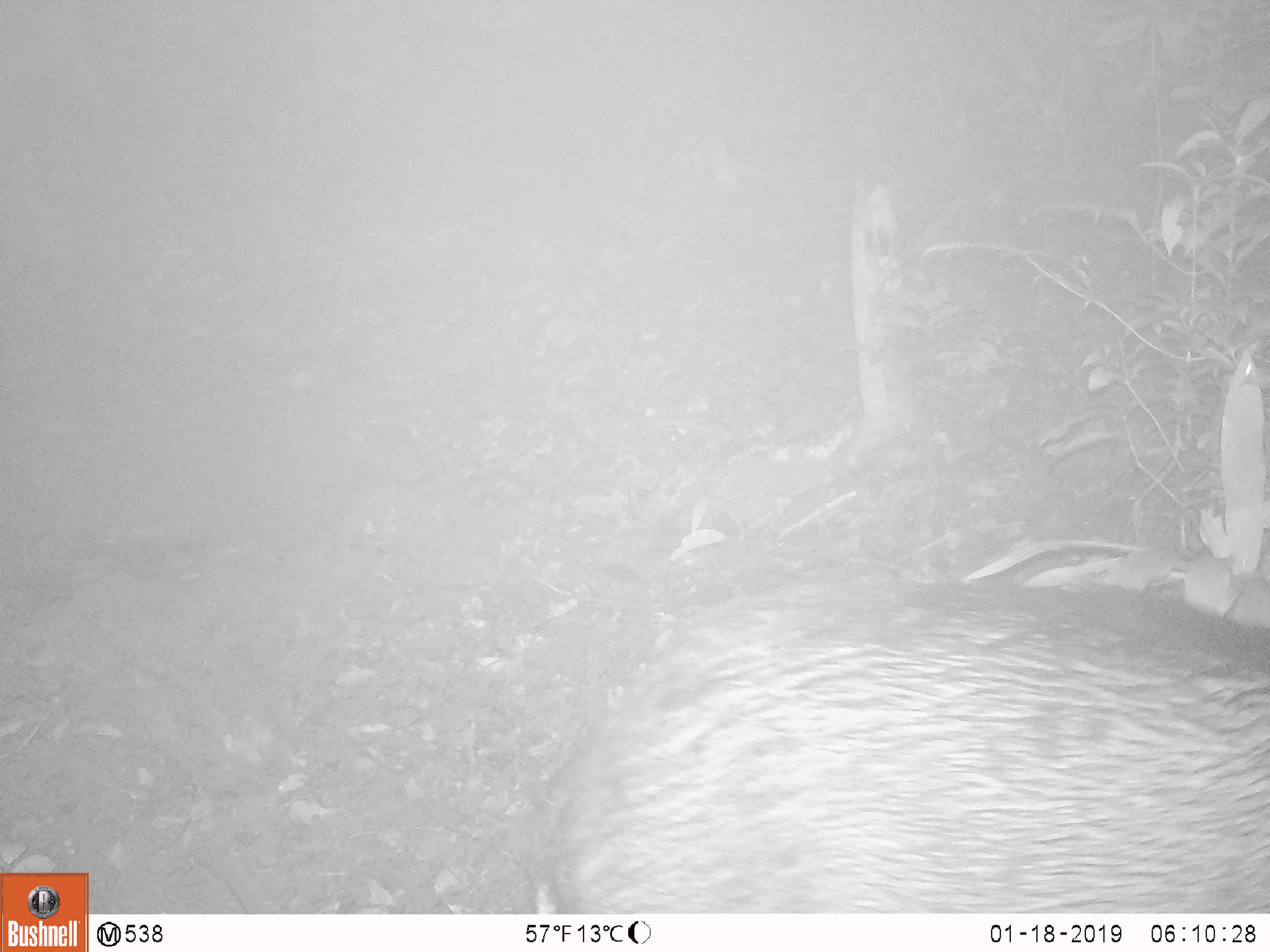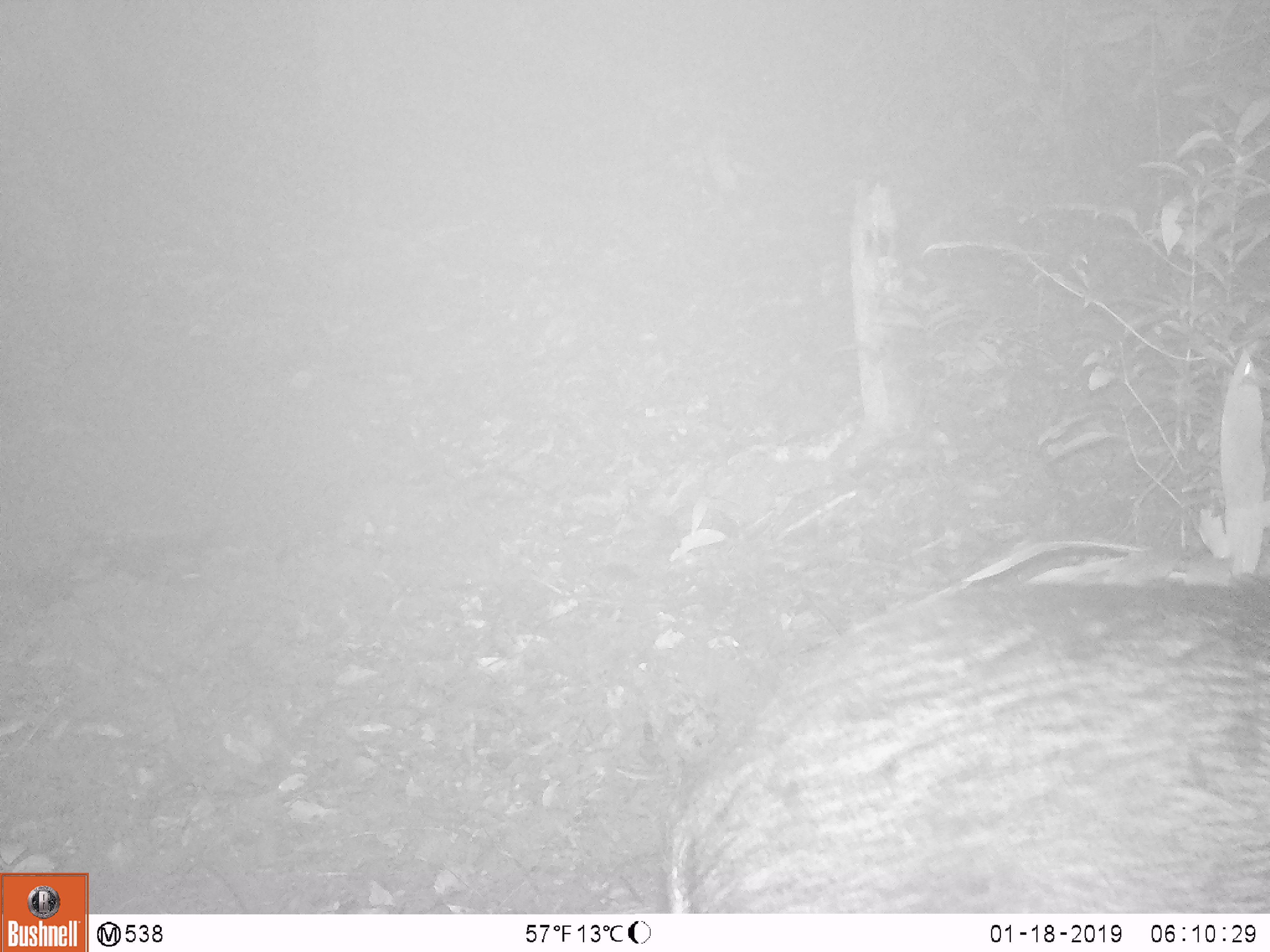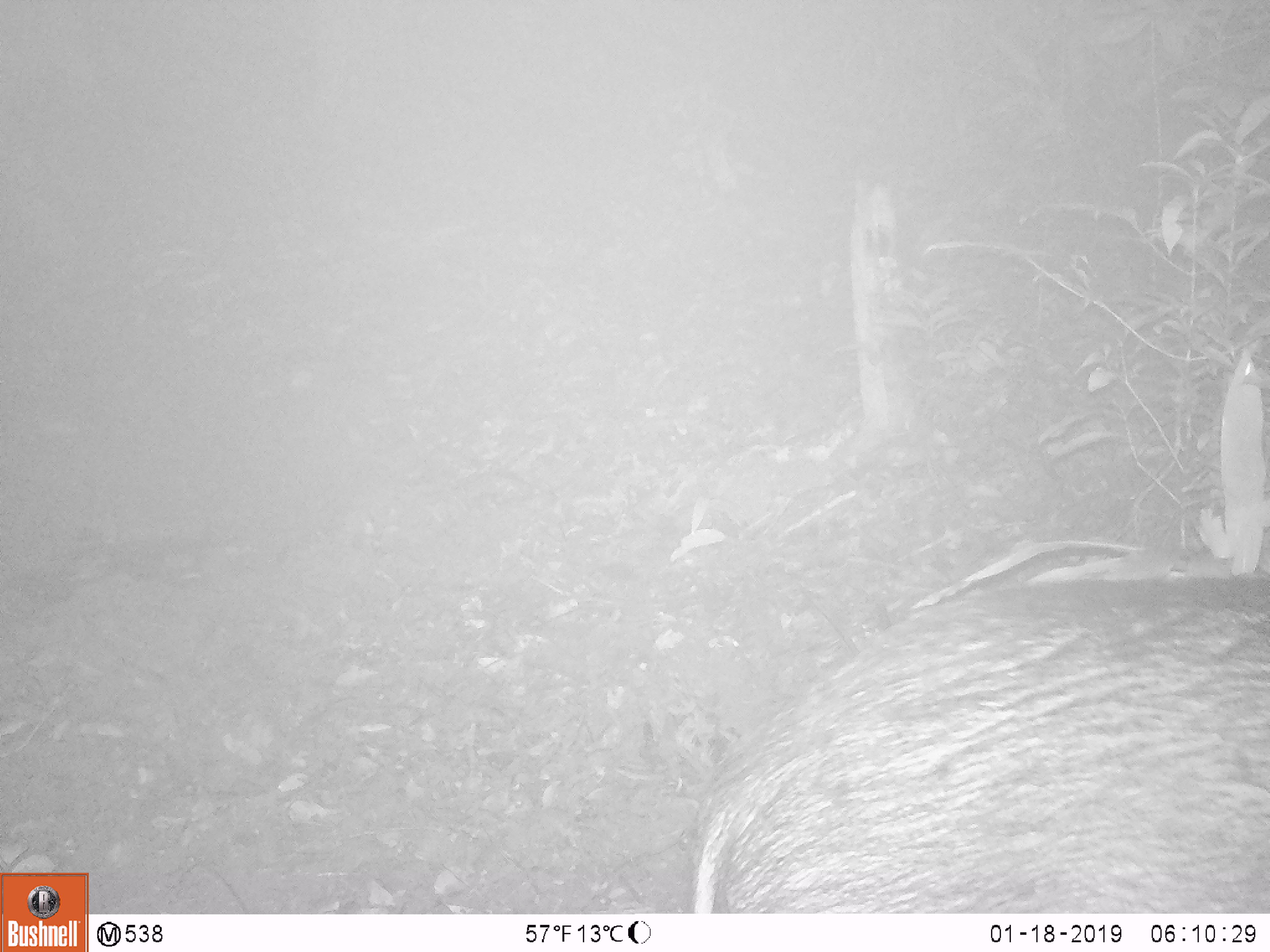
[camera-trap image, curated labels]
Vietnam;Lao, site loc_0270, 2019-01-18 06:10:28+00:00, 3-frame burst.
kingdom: Animalia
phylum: Chordata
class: Mammalia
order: Artiodactyla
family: Suidae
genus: Sus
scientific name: Sus scrofa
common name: eurasian wild pig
Eurasian wild pig (Sus scrofa). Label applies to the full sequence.